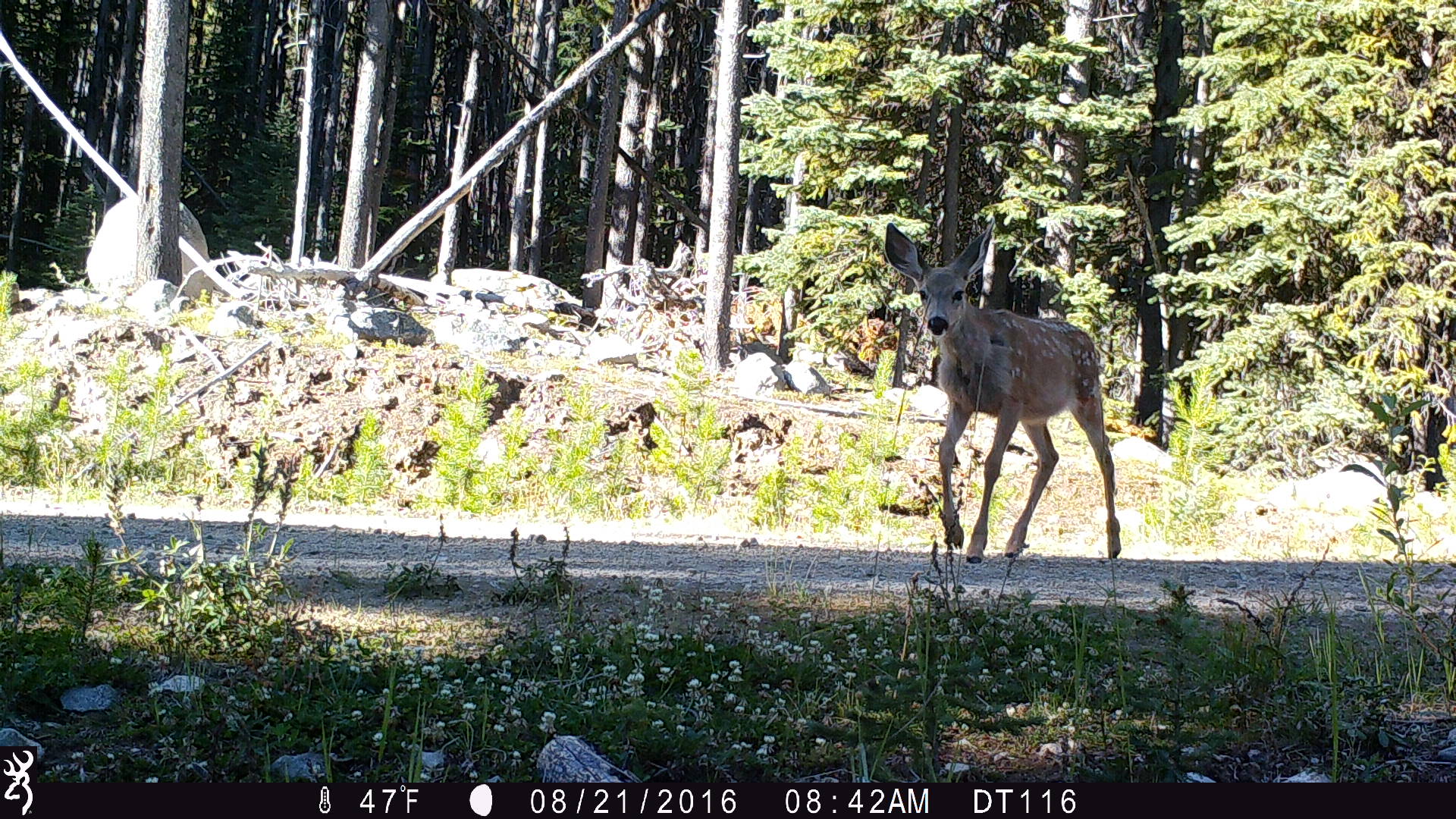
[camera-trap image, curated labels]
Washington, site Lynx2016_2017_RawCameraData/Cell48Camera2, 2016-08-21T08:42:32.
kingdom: Animalia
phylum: Chordata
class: Mammalia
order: Artiodactyla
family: Cervidae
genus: Odocoileus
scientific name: Odocoileus hemionus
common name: mule deer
Odocoileus hemionus (mule deer). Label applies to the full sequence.